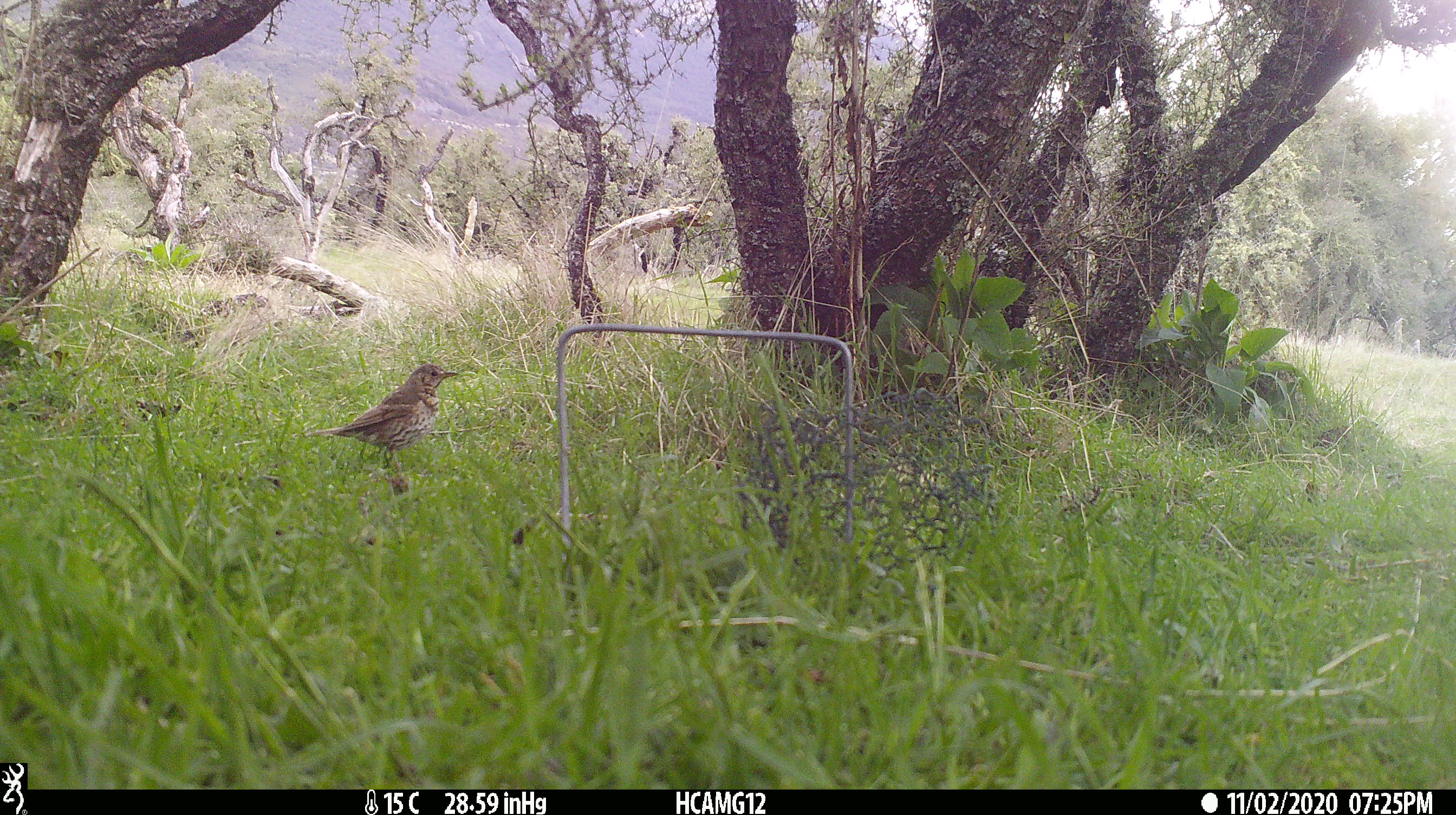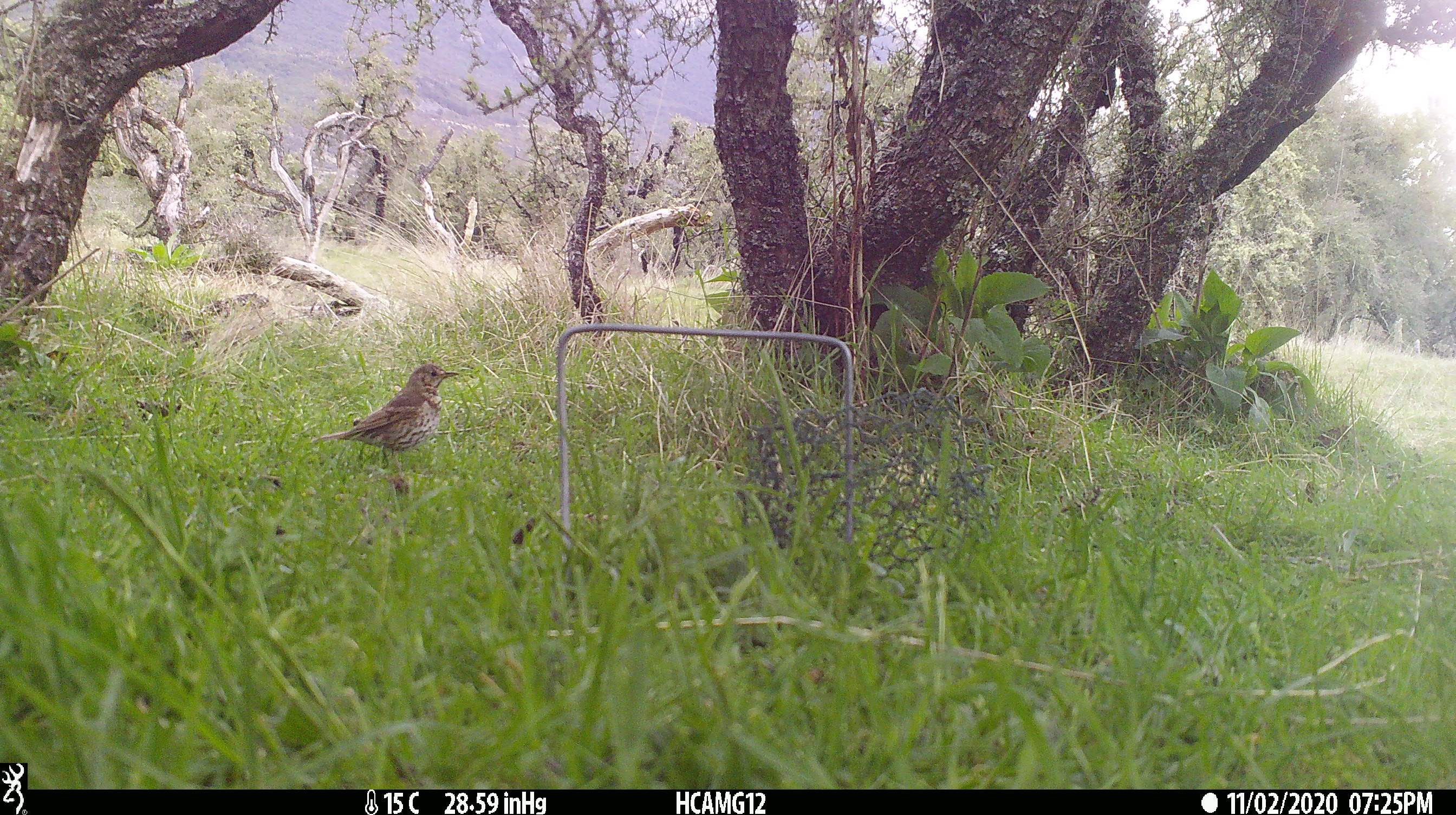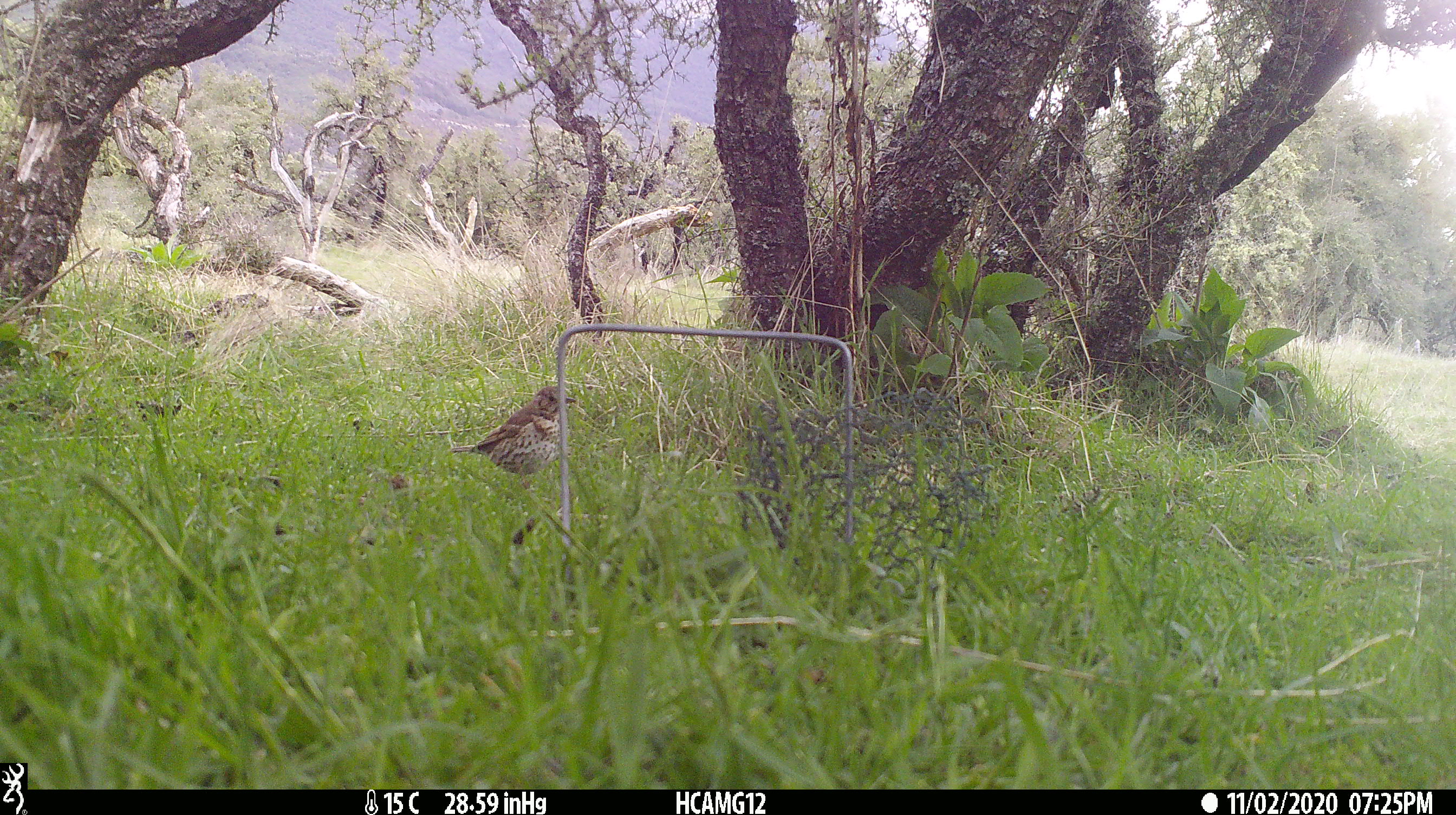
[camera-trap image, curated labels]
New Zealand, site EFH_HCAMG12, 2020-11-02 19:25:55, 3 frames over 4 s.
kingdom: Animalia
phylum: Chordata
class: Aves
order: Passeriformes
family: Turdidae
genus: Turdus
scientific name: Turdus philomelos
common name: song thrush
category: thrush